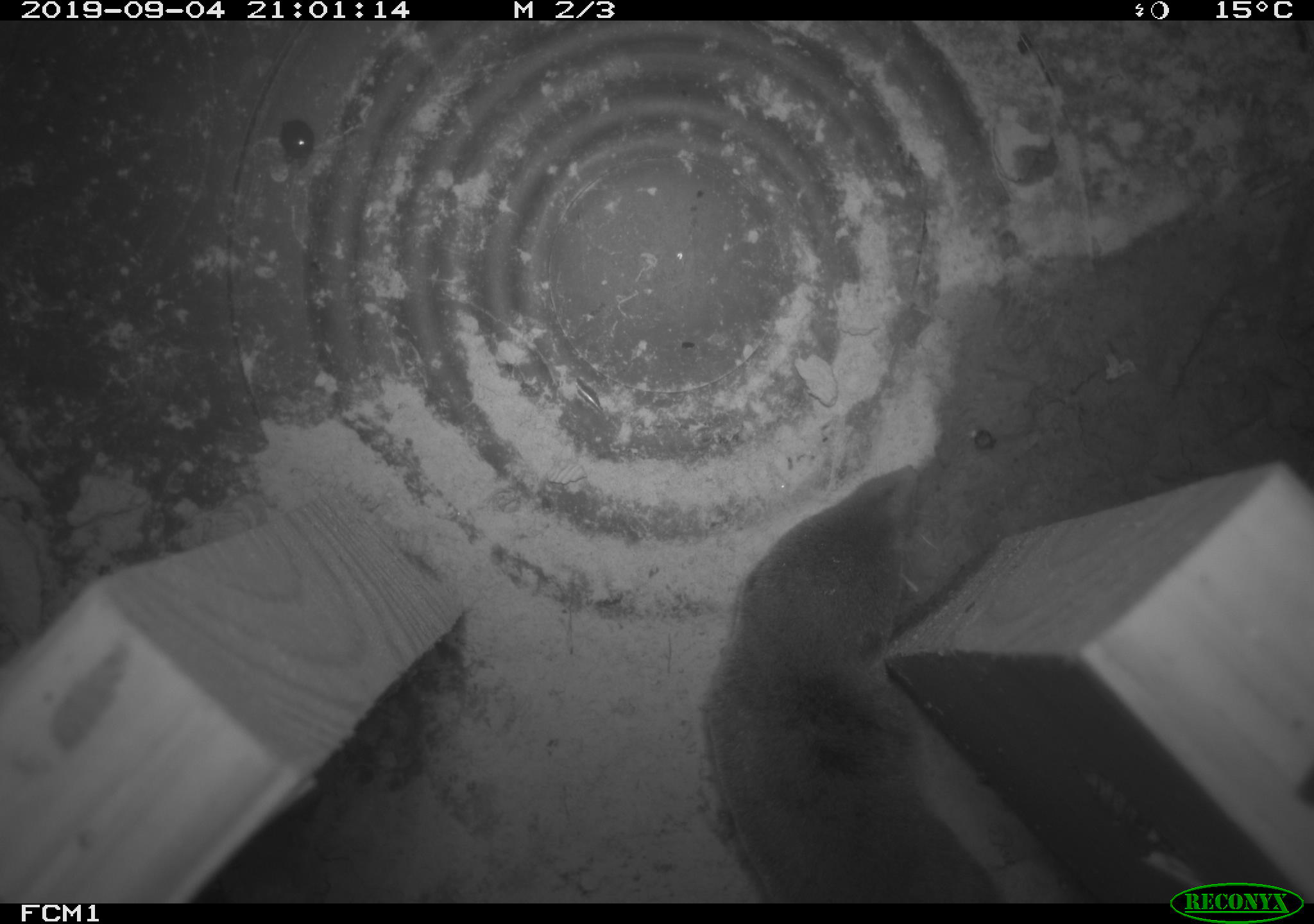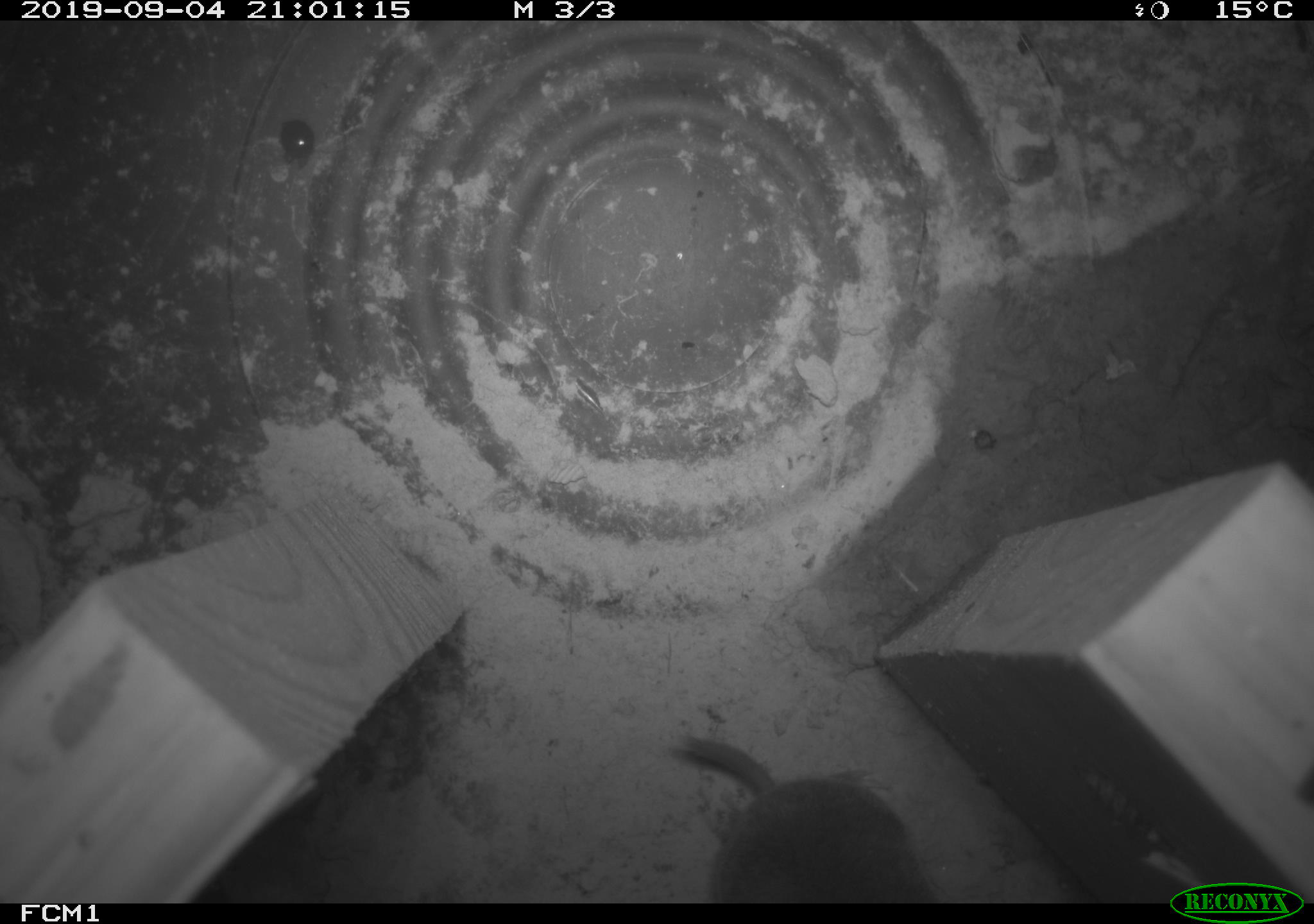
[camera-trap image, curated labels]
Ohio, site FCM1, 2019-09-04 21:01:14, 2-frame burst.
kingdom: Animalia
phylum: Chordata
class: Mammalia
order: Eulipotyphla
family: Soricidae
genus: Blarina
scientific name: Blarina brevicauda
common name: northern short-tailed shrew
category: n. short-tailed shrew